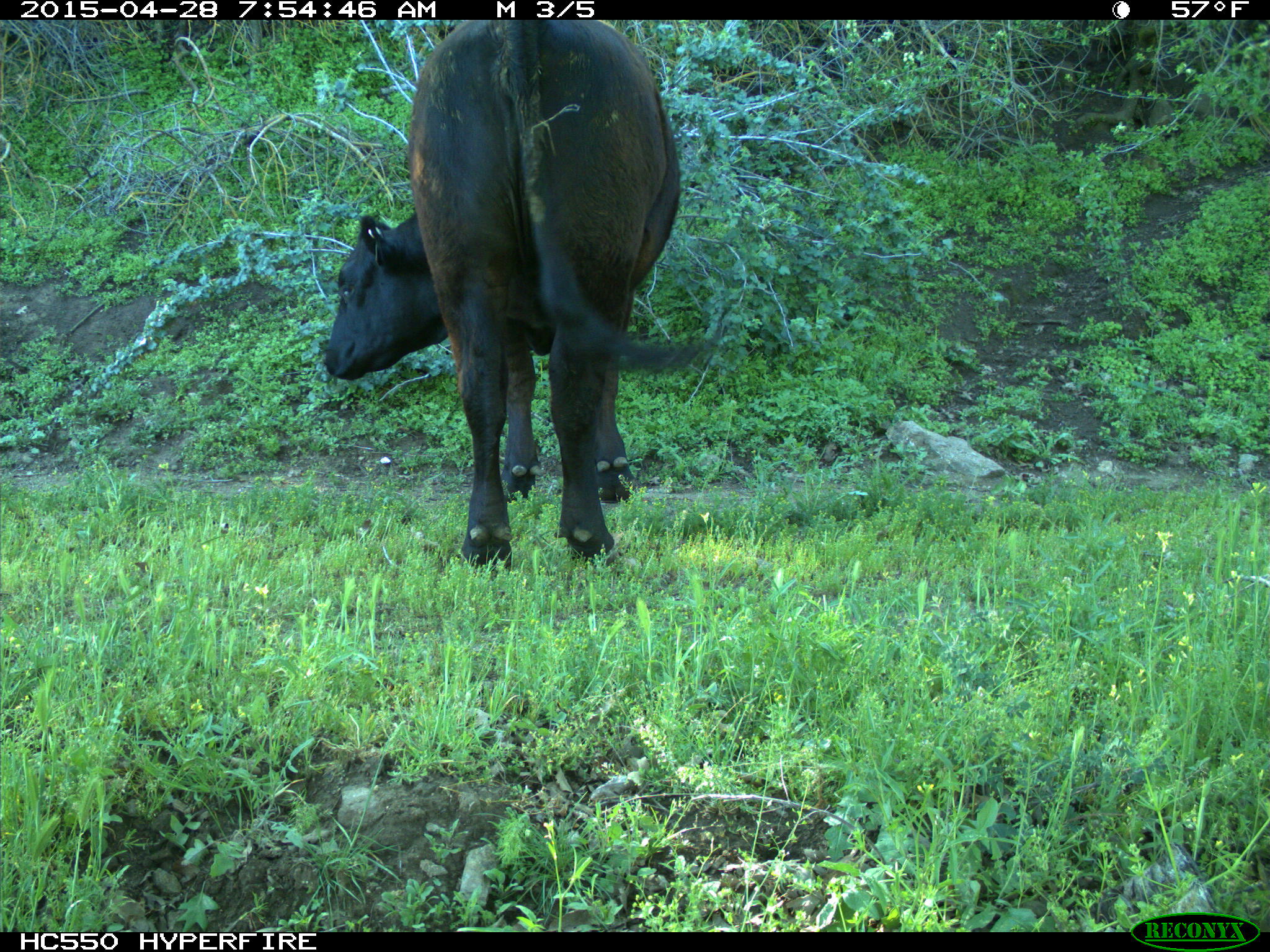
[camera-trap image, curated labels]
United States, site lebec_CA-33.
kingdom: Animalia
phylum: Chordata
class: Mammalia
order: Artiodactyla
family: Bovidae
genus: Bos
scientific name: Bos taurus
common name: domestic cow